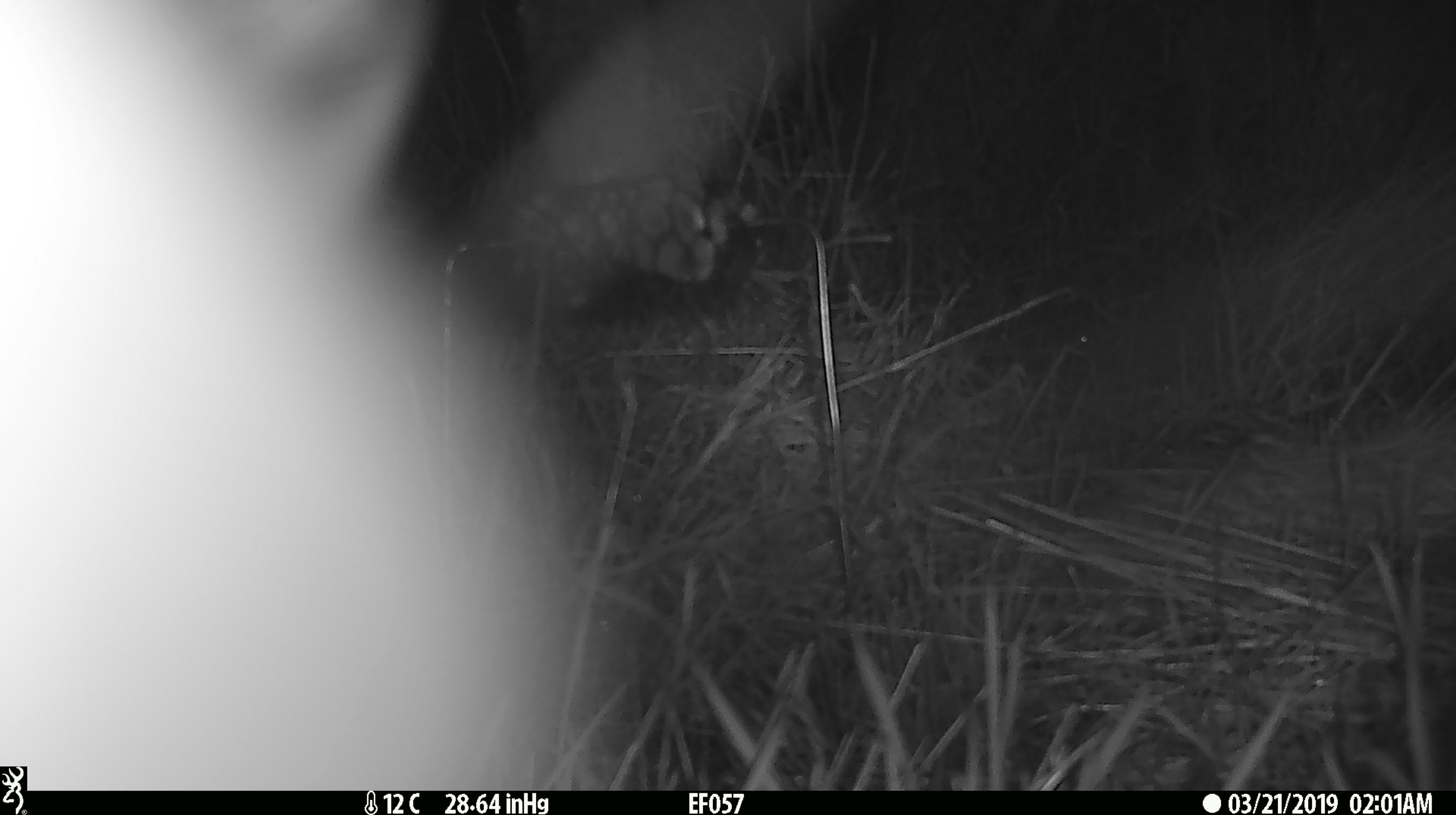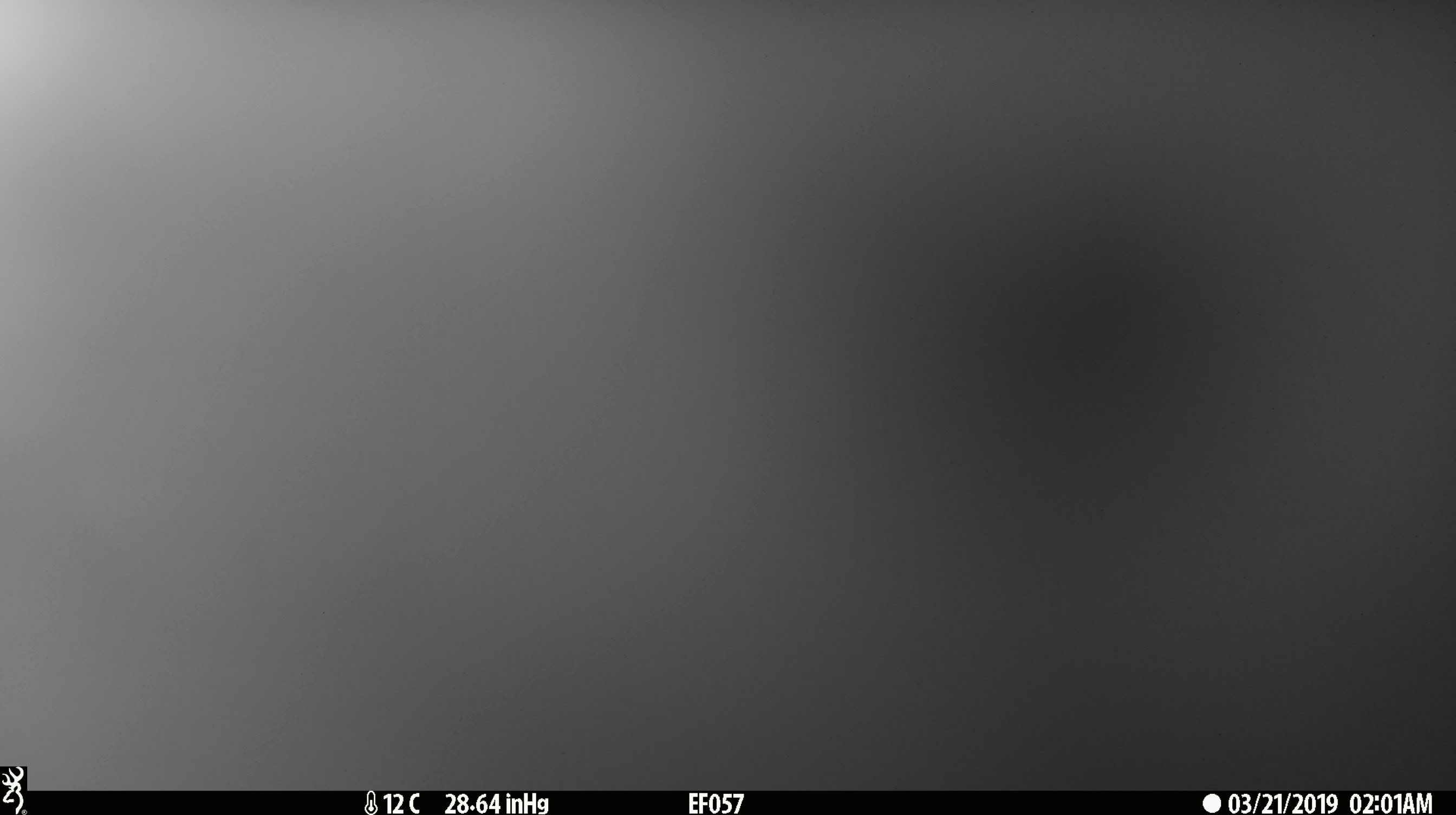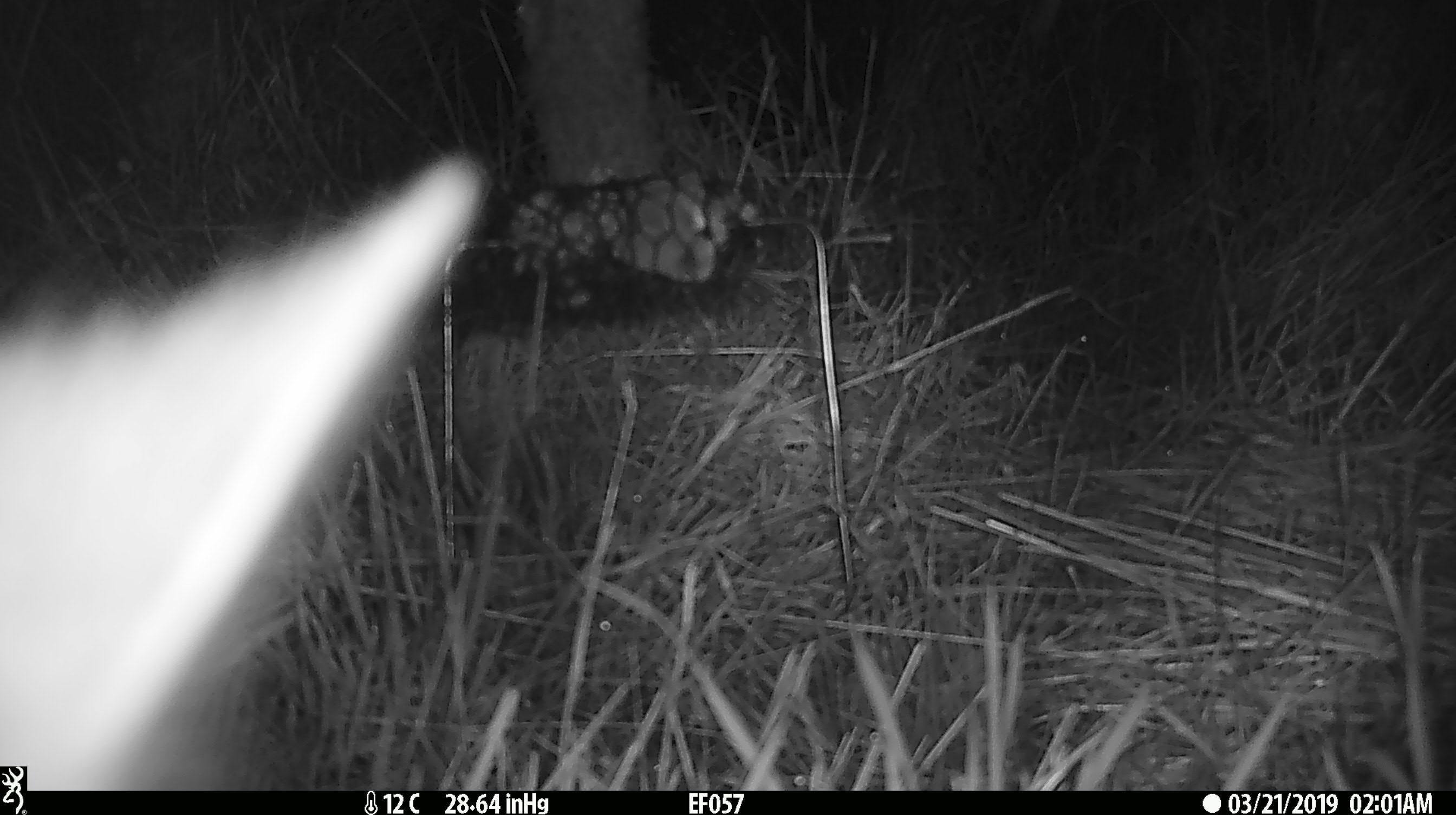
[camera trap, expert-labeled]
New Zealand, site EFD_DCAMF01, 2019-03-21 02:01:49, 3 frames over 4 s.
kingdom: Animalia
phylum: Chordata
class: Mammalia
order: Diprotodontia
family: Phalangeridae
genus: Trichosurus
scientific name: Trichosurus vulpecula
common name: common brushtail possum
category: possum